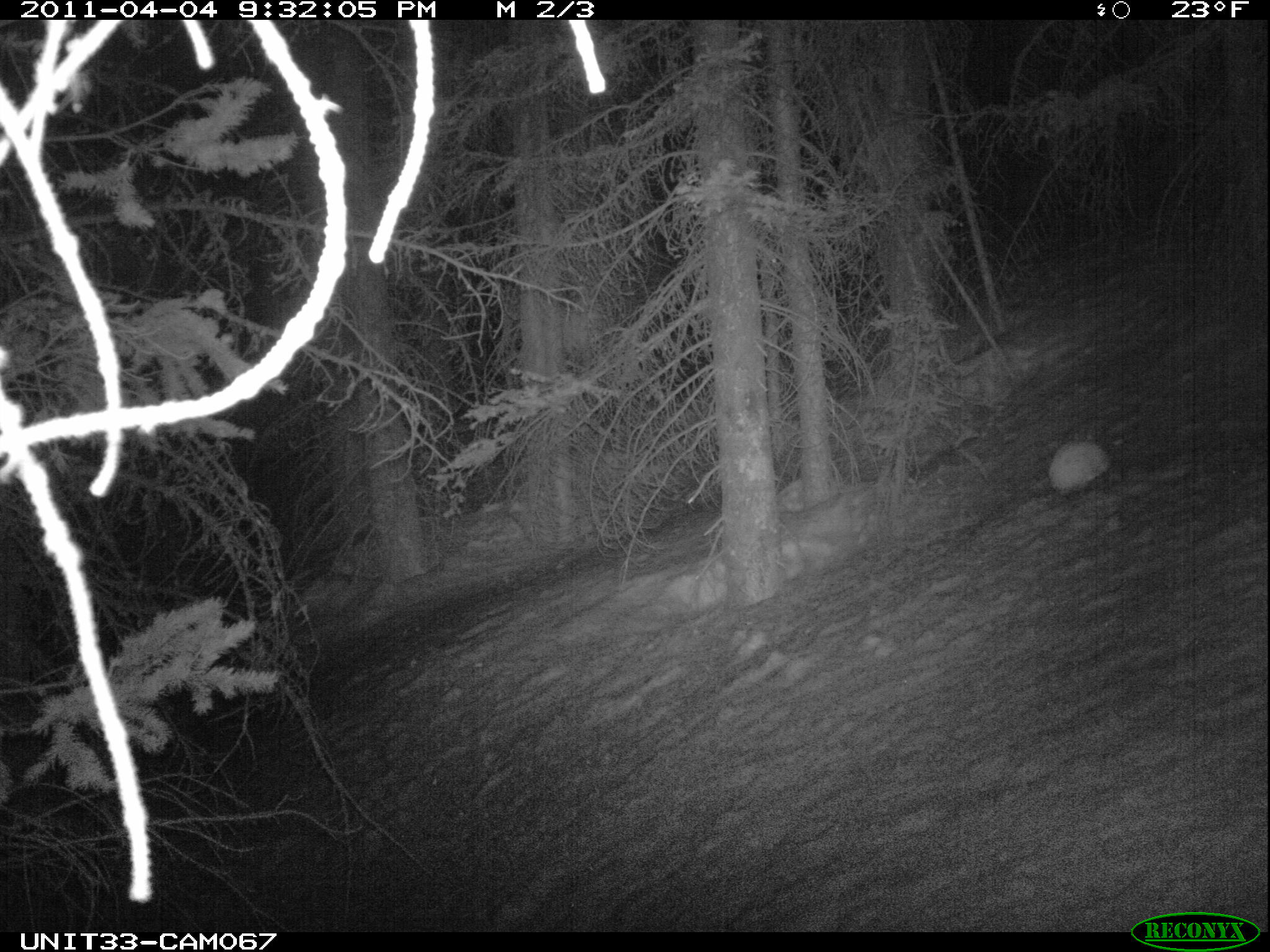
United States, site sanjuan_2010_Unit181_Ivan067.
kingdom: Animalia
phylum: Chordata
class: Mammalia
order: Lagomorpha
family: Leporidae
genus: Lepus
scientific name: Lepus americanus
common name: snowshoe hare